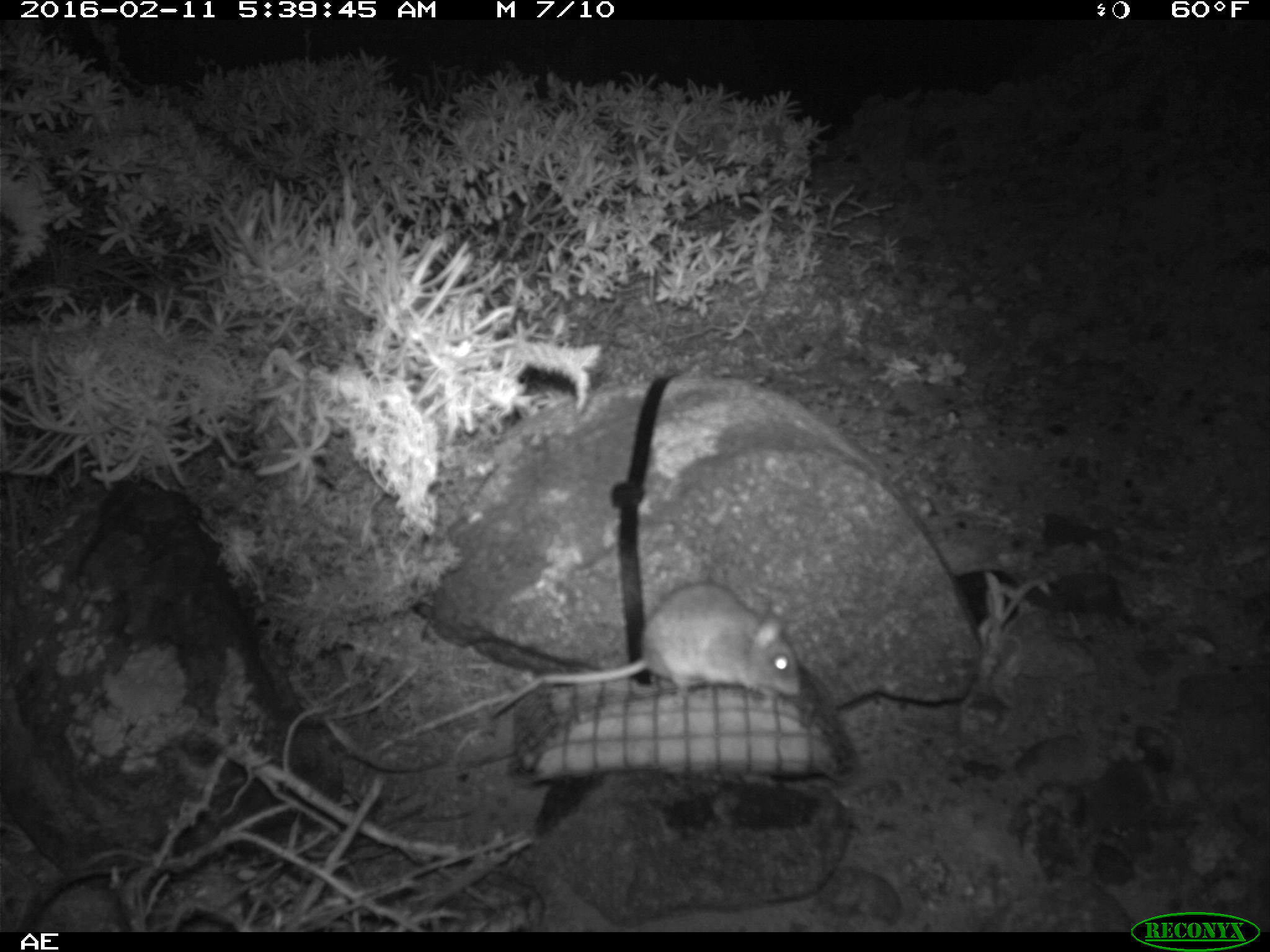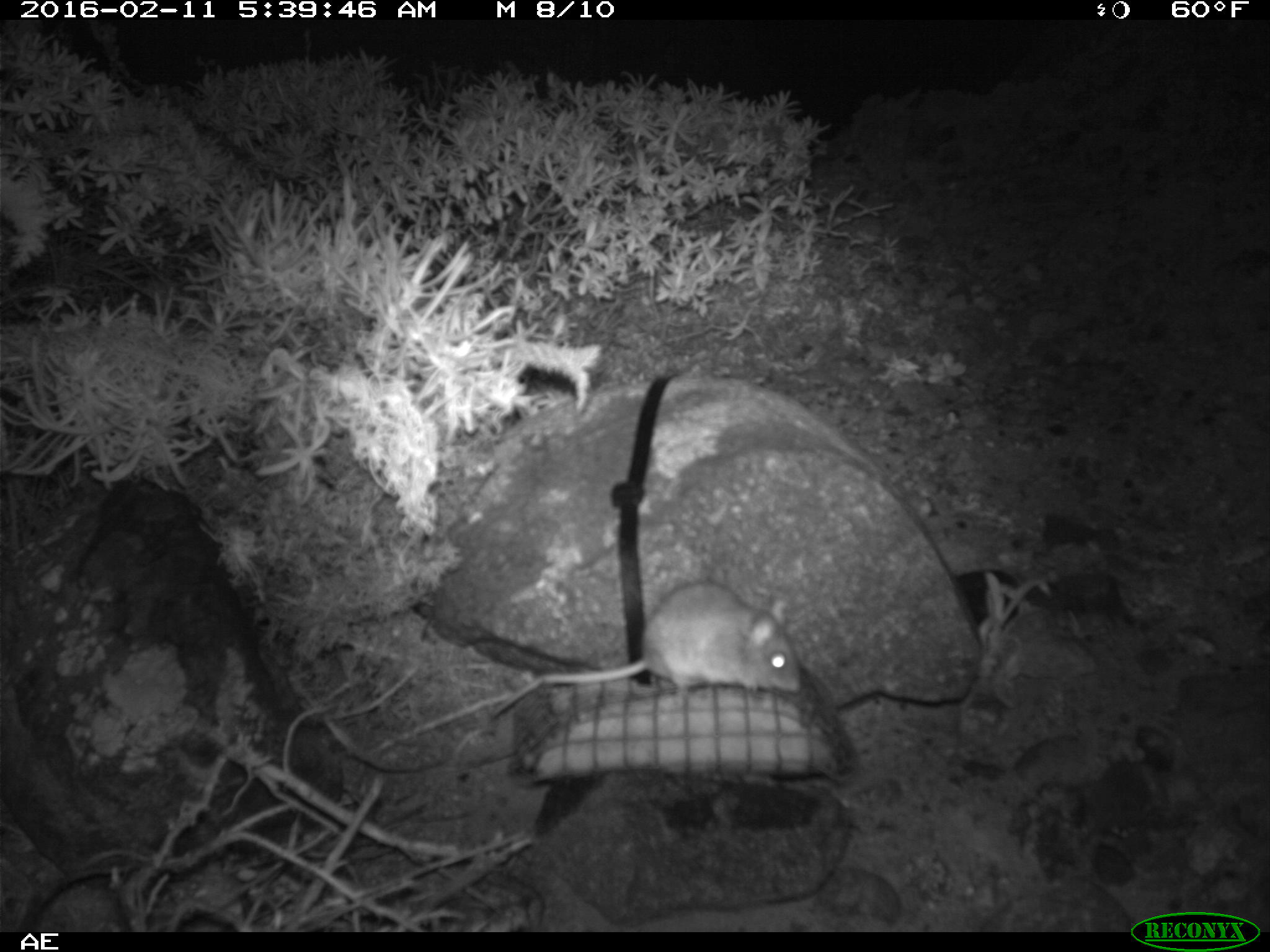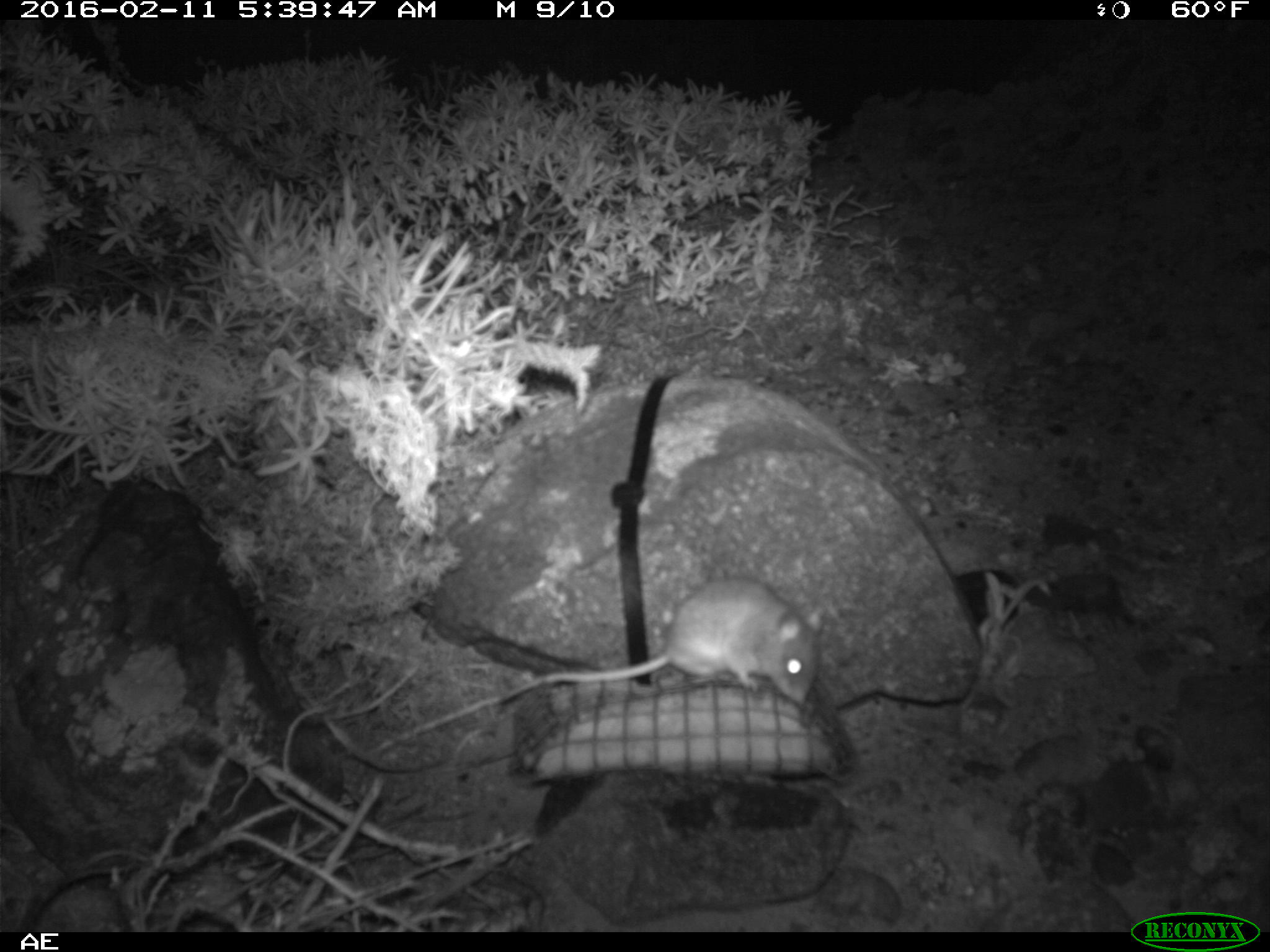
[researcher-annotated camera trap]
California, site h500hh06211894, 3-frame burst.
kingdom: Animalia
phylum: Chordata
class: Mammalia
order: Rodentia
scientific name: Rodentia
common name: rodent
Rodent (Rodentia).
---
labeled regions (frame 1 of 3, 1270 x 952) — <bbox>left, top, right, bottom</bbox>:
rodent: <bbox>486, 581, 802, 720</bbox>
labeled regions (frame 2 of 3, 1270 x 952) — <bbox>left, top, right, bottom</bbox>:
rodent: <bbox>491, 582, 799, 718</bbox>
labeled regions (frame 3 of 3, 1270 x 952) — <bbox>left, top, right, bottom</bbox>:
rodent: <bbox>488, 578, 824, 712</bbox>